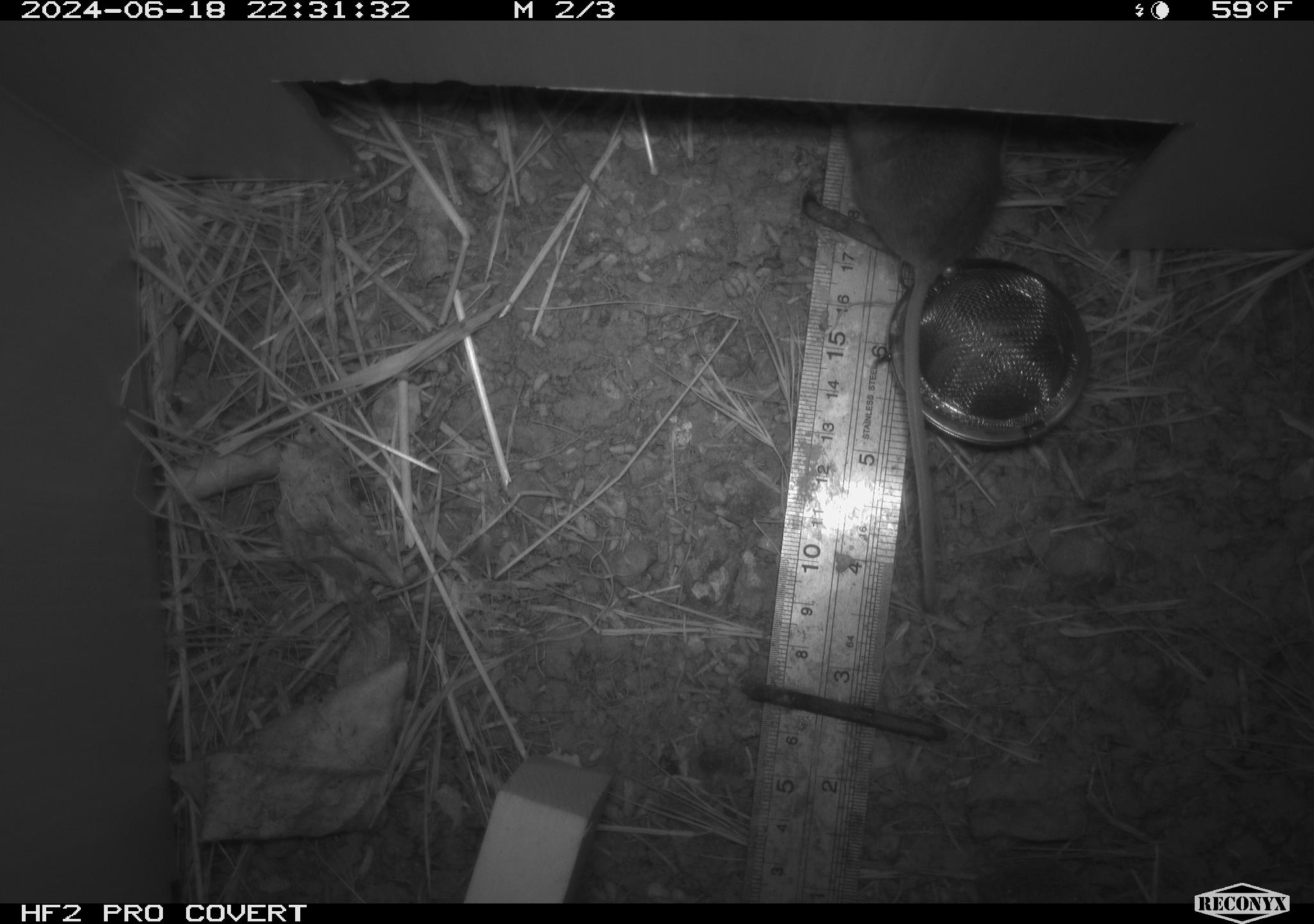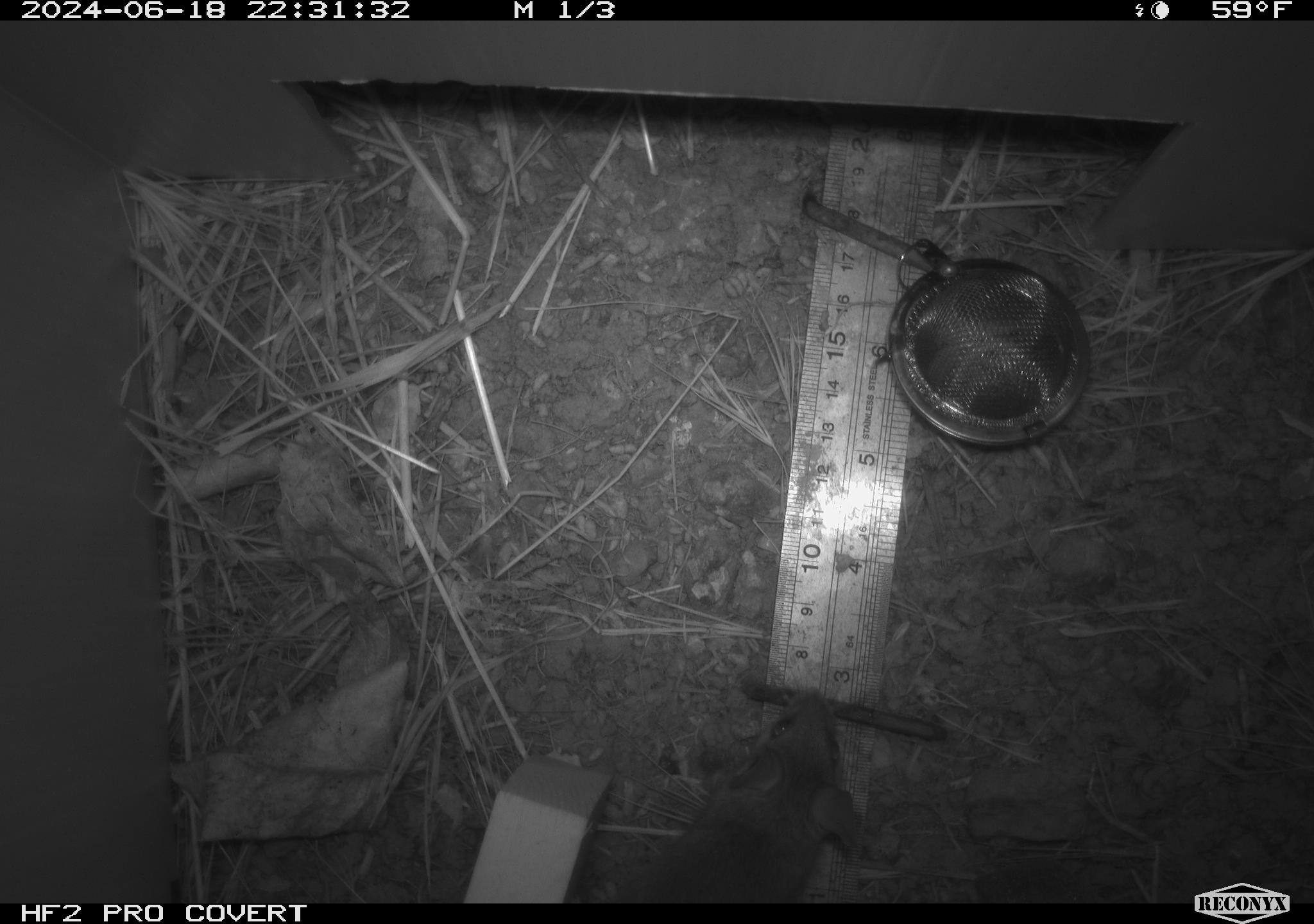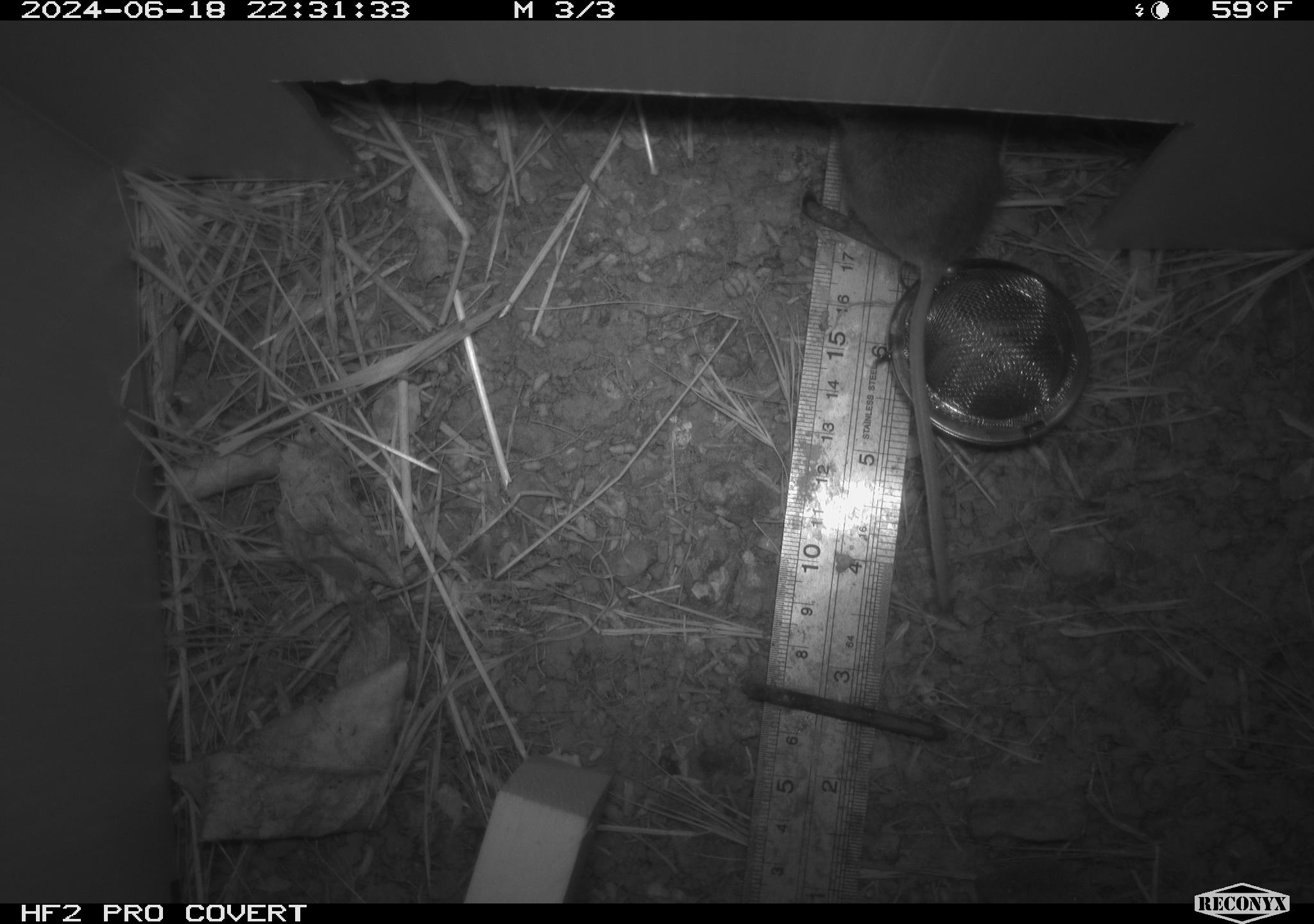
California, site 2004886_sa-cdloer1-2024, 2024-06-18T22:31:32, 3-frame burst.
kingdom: Animalia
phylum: Chordata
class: Mammalia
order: Rodentia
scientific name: Rodentia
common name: mouse species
Mouse species (Rodentia).